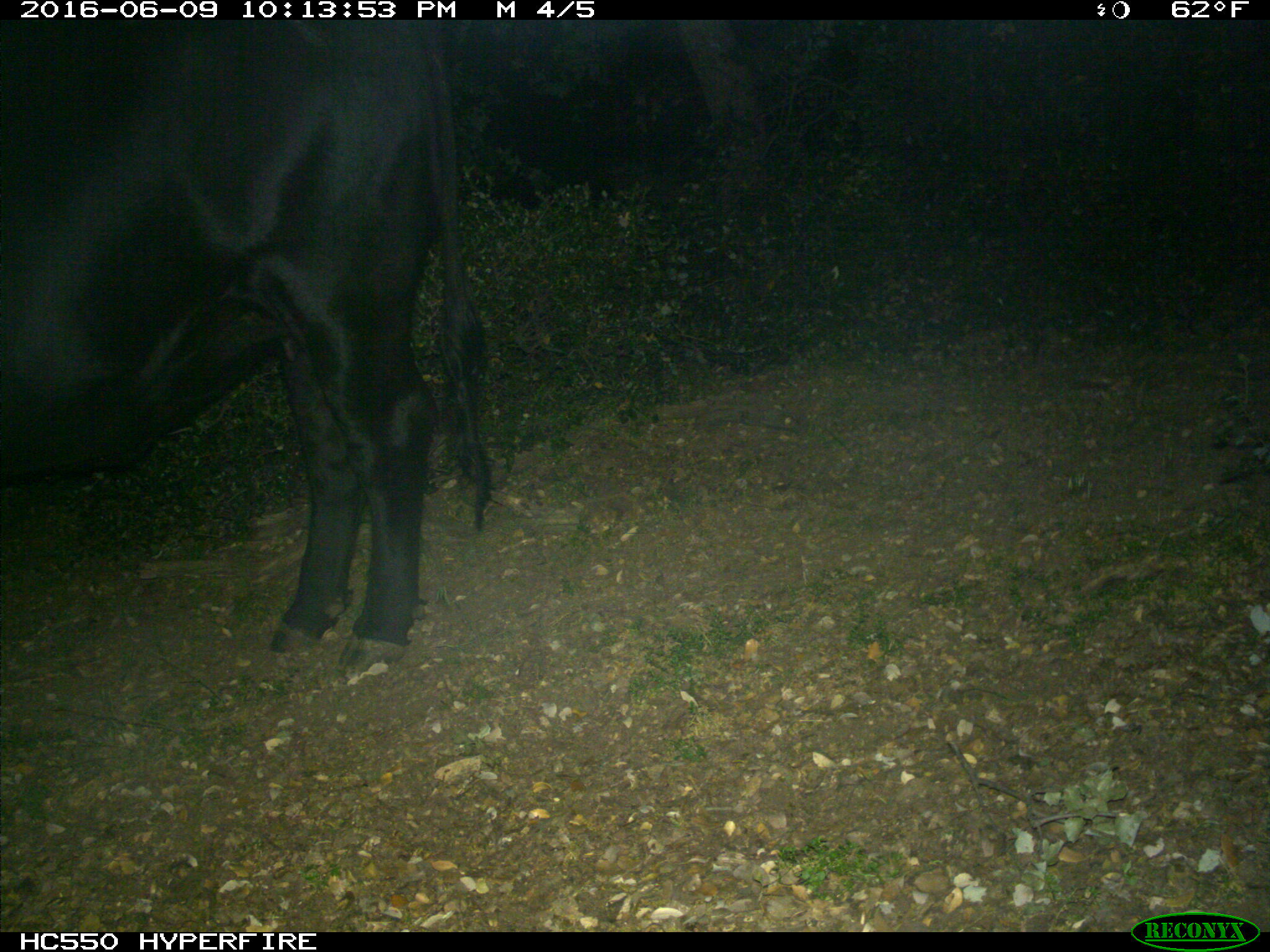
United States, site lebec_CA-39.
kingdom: Animalia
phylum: Chordata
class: Mammalia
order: Artiodactyla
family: Bovidae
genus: Bos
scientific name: Bos taurus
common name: domestic cow